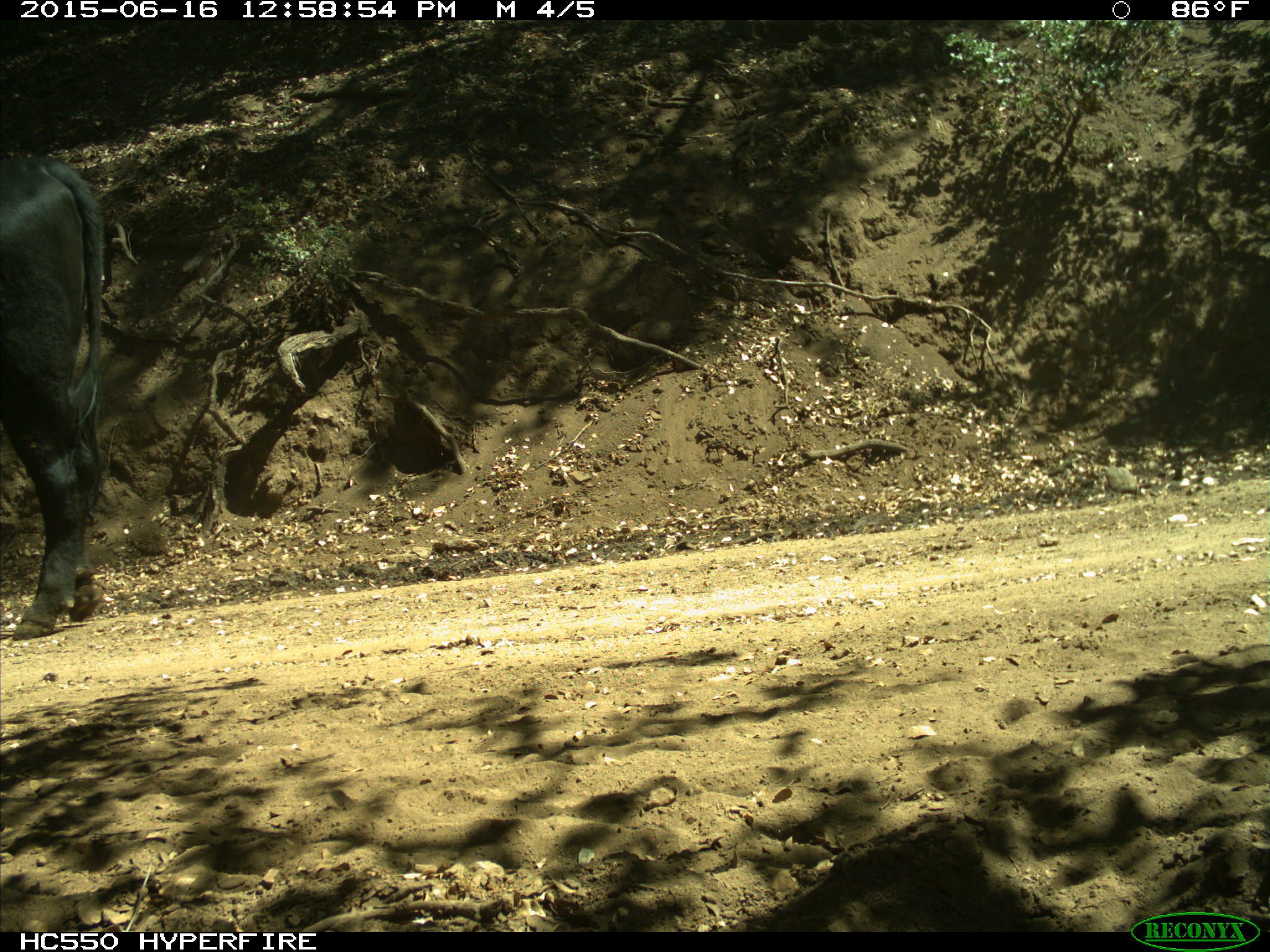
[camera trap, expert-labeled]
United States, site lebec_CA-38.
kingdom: Animalia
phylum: Chordata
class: Mammalia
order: Artiodactyla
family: Bovidae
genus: Bos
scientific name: Bos taurus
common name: domestic cow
Bos taurus (domestic cow).